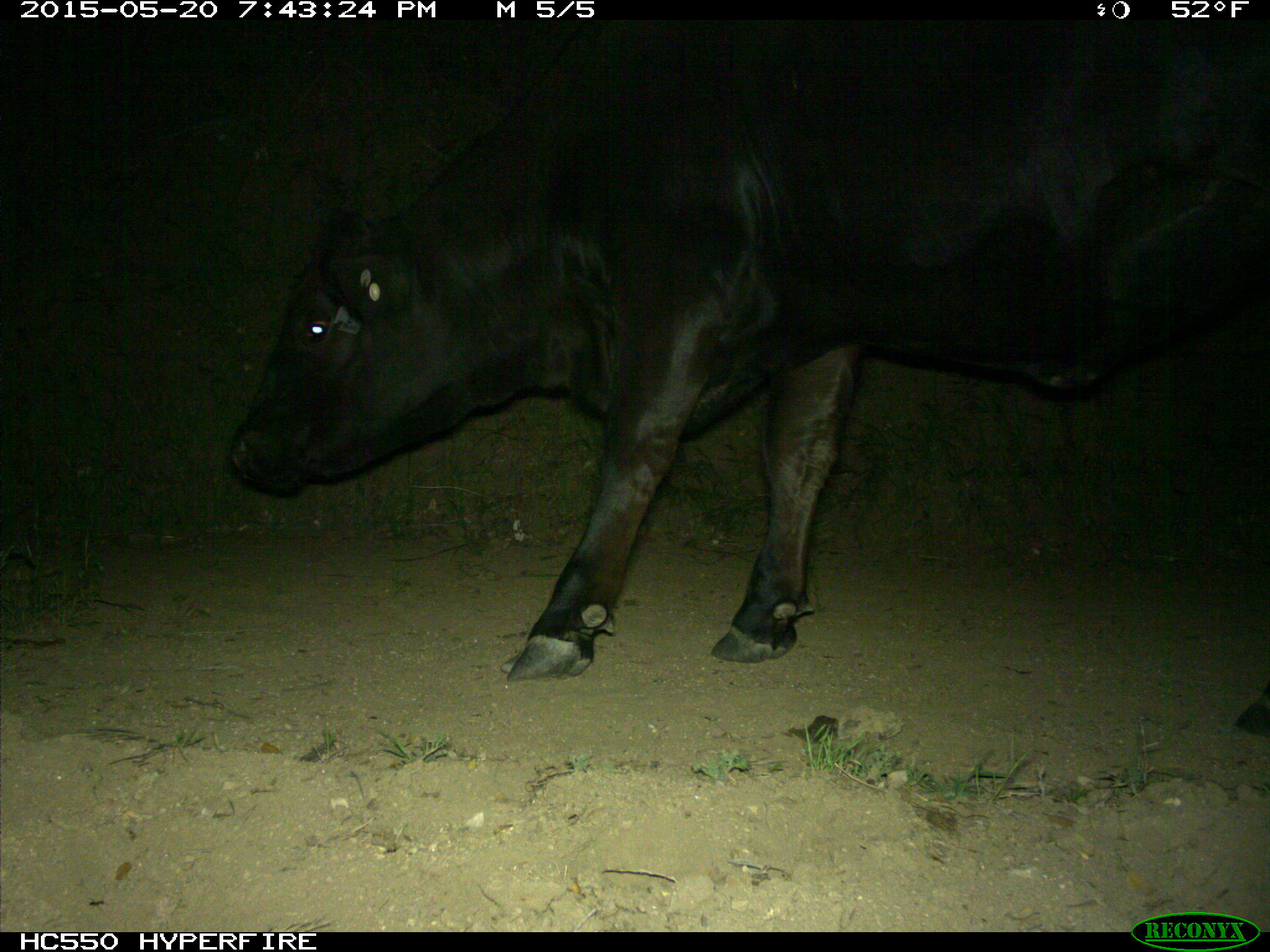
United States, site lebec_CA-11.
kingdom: Animalia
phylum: Chordata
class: Mammalia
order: Artiodactyla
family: Bovidae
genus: Bos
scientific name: Bos taurus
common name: domestic cow